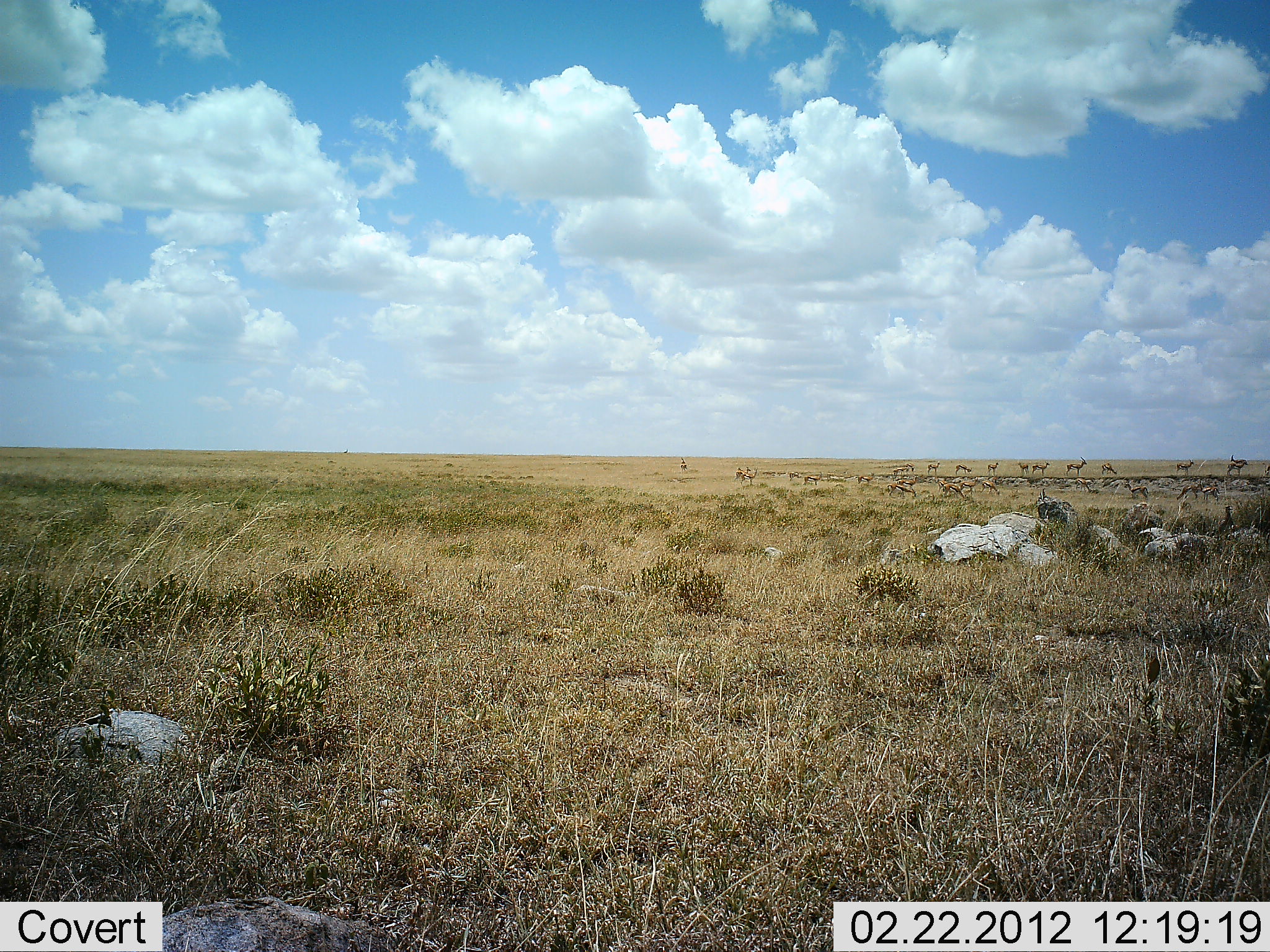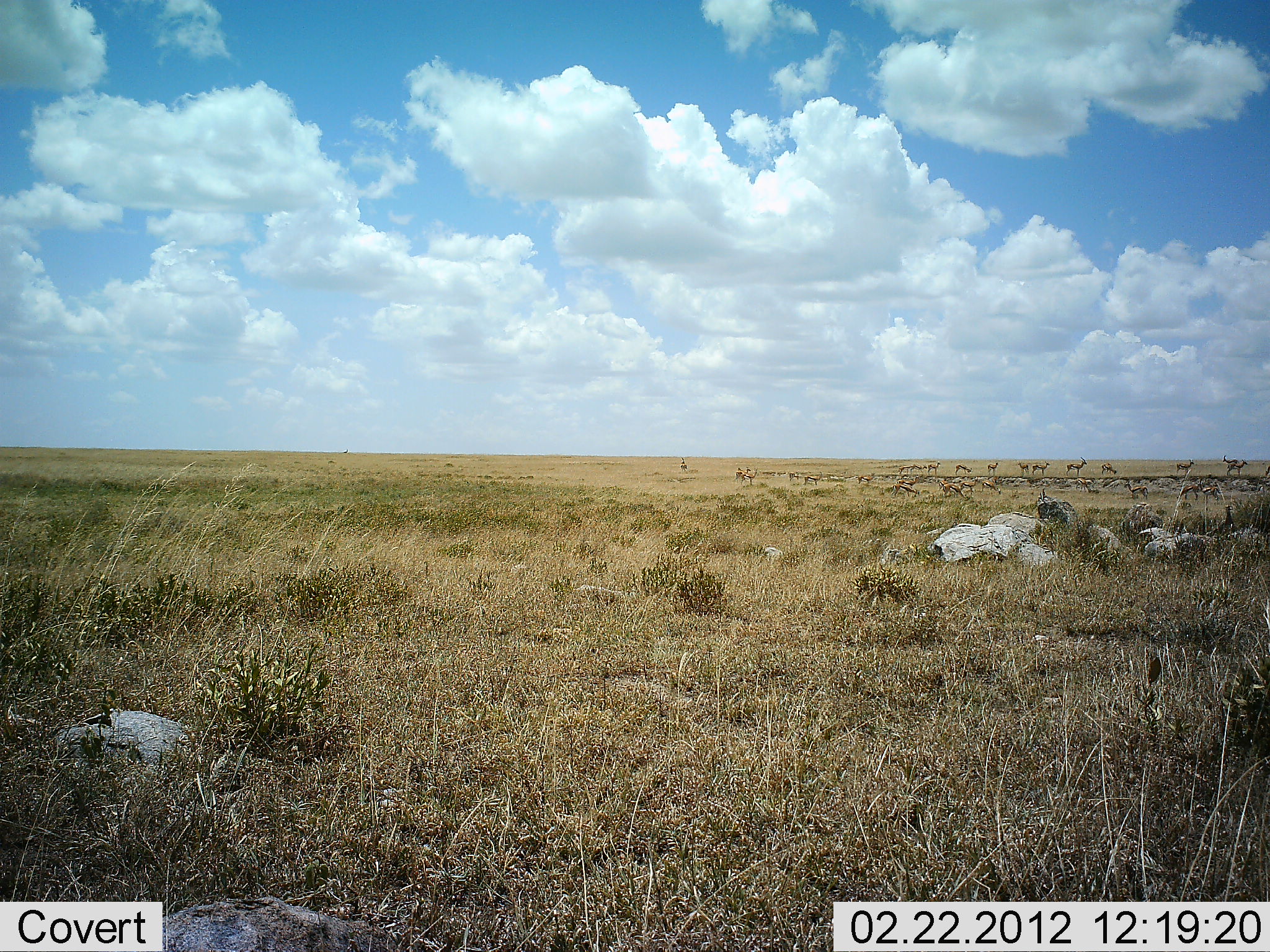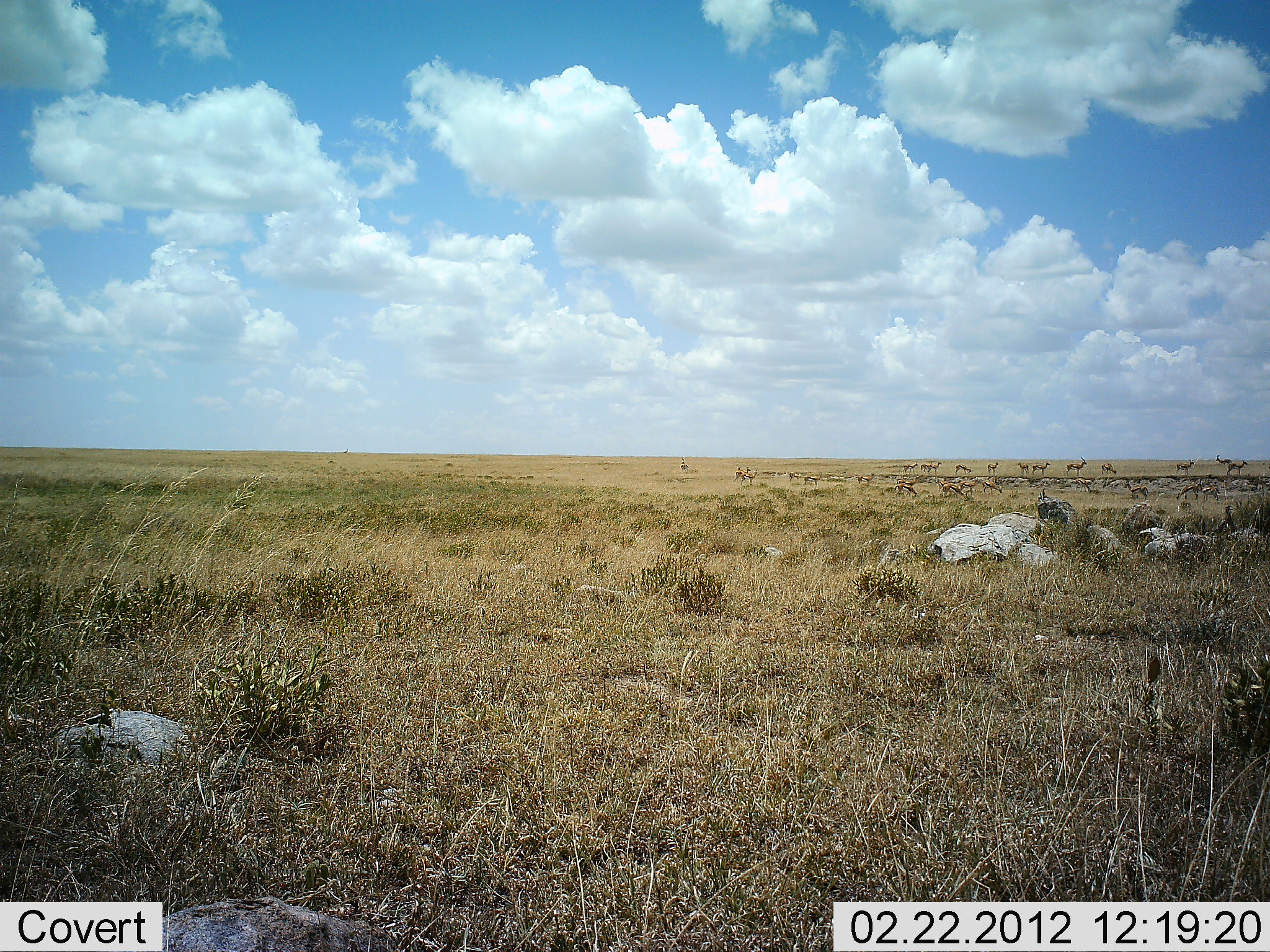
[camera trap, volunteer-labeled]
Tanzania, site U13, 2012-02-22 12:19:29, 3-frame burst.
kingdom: Animalia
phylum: Chordata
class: Mammalia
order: Artiodactyla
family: Bovidae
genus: Eudorcas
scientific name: Eudorcas thomsonii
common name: thomson's gazelle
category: gazellethomsons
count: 11-50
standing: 92%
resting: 0%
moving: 38%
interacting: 0%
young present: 0%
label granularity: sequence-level